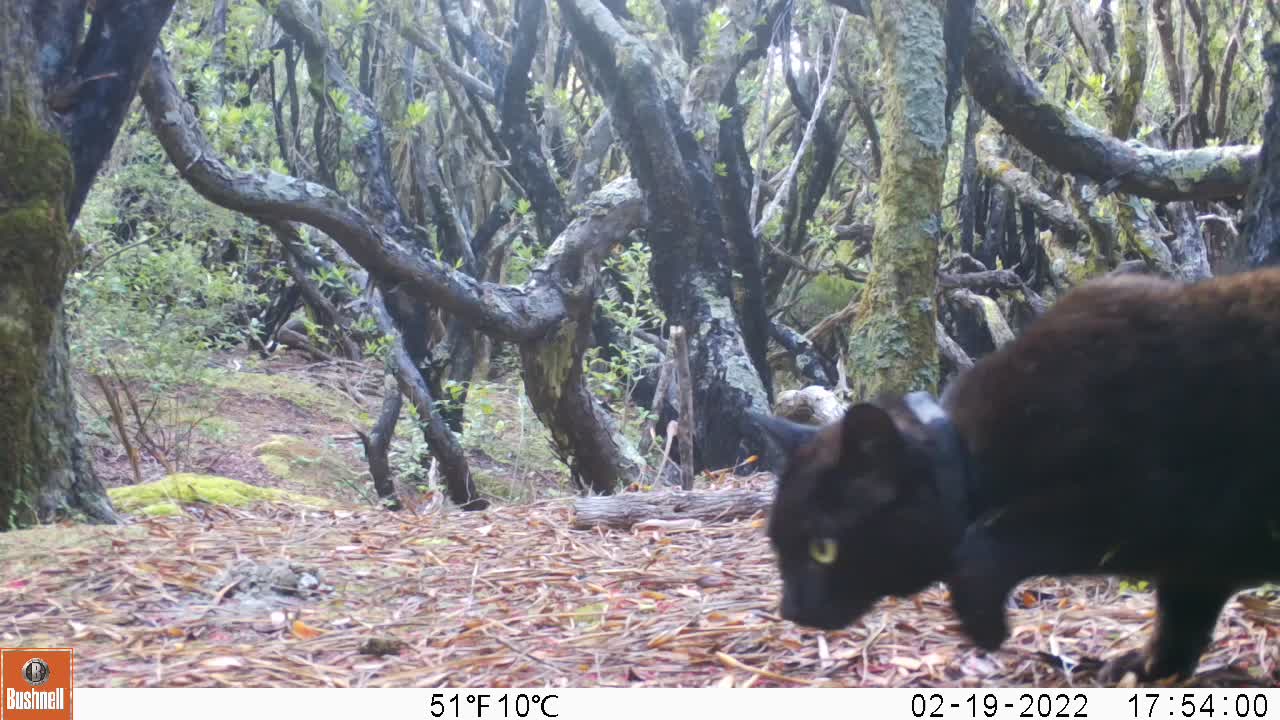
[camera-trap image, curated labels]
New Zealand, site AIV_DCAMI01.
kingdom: Animalia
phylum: Chordata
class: Mammalia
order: Carnivora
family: Felidae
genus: Felis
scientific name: Felis catus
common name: domestic cat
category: cat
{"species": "cat (domestic cat) (Felis catus)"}